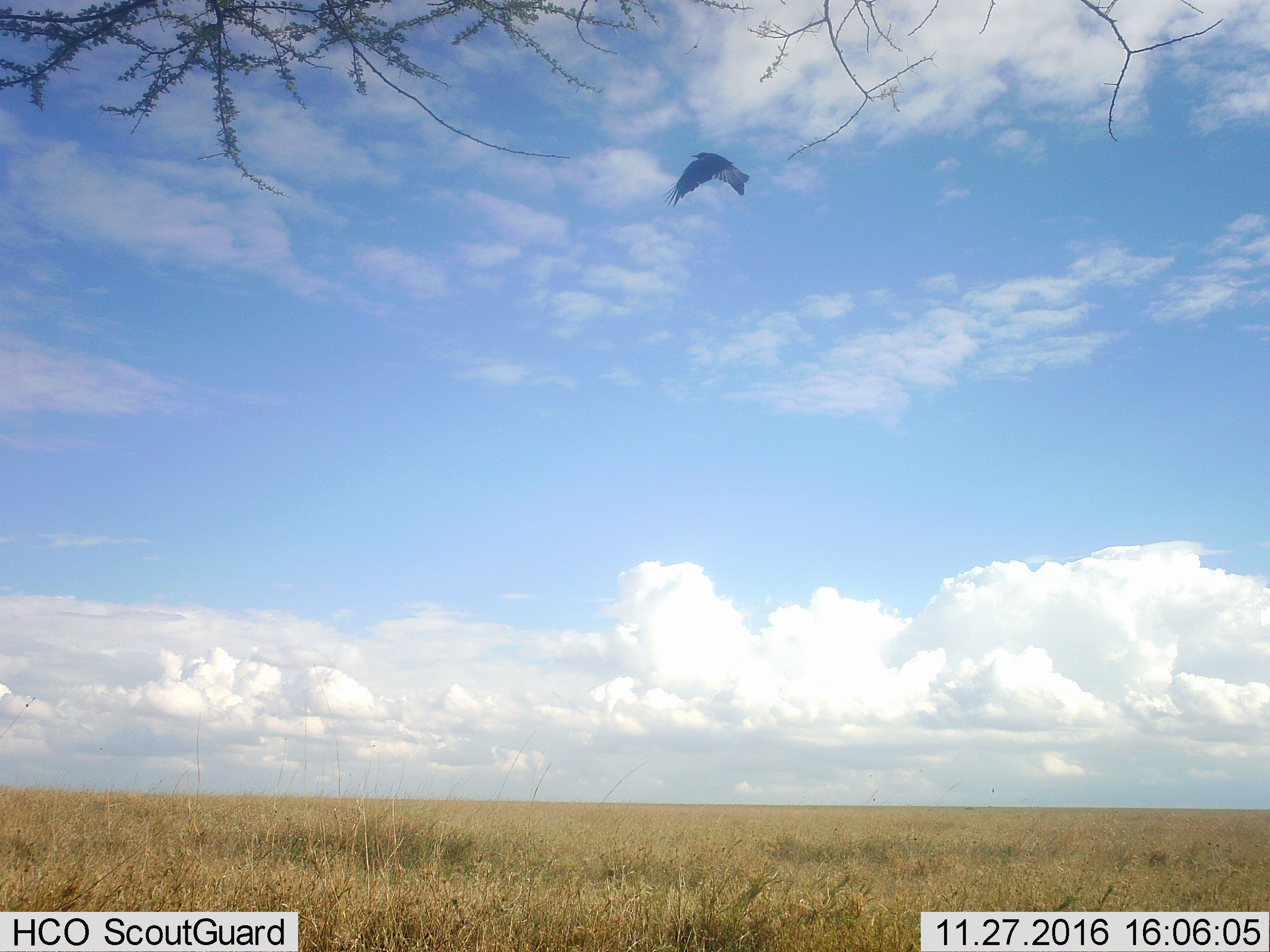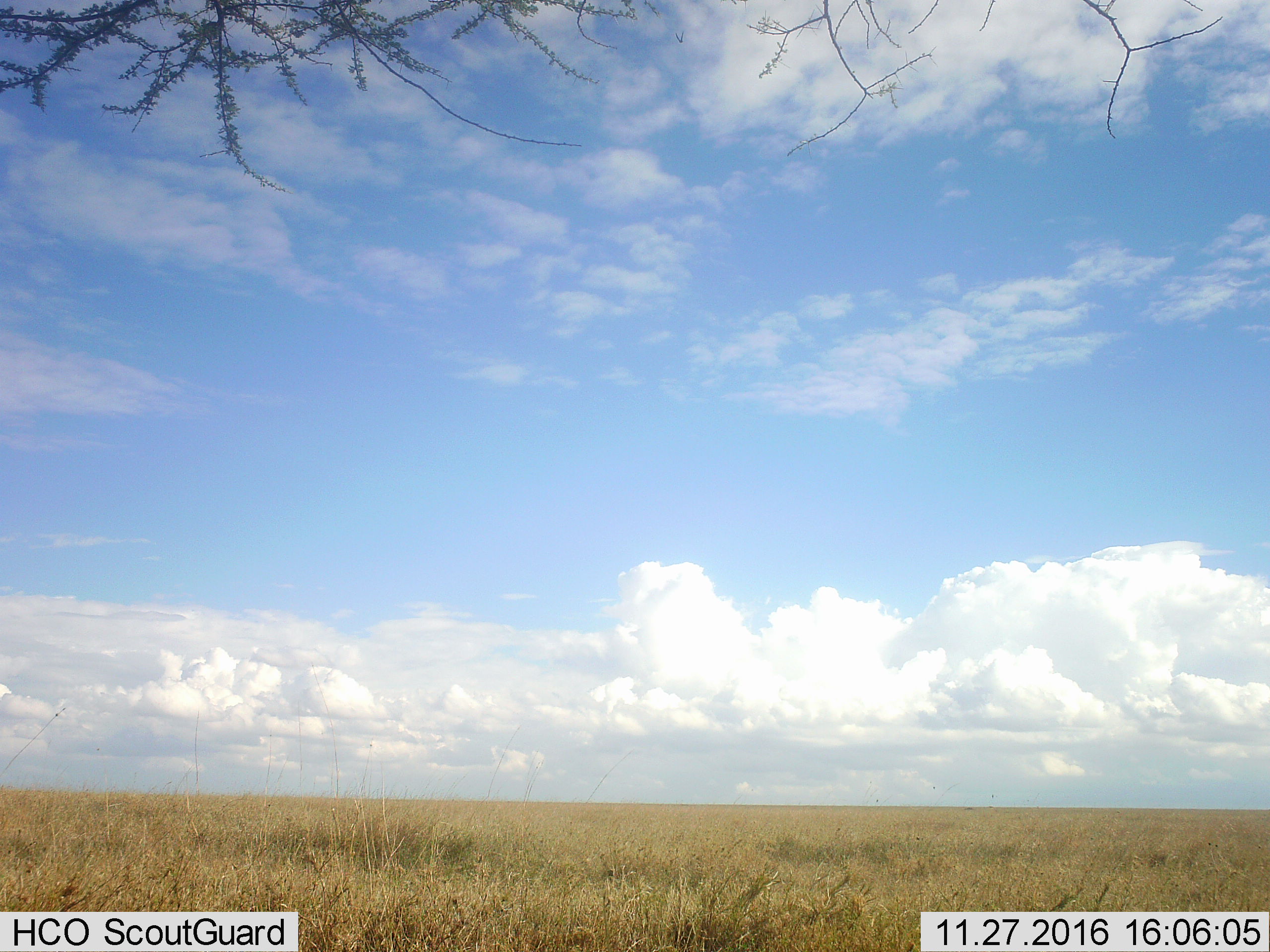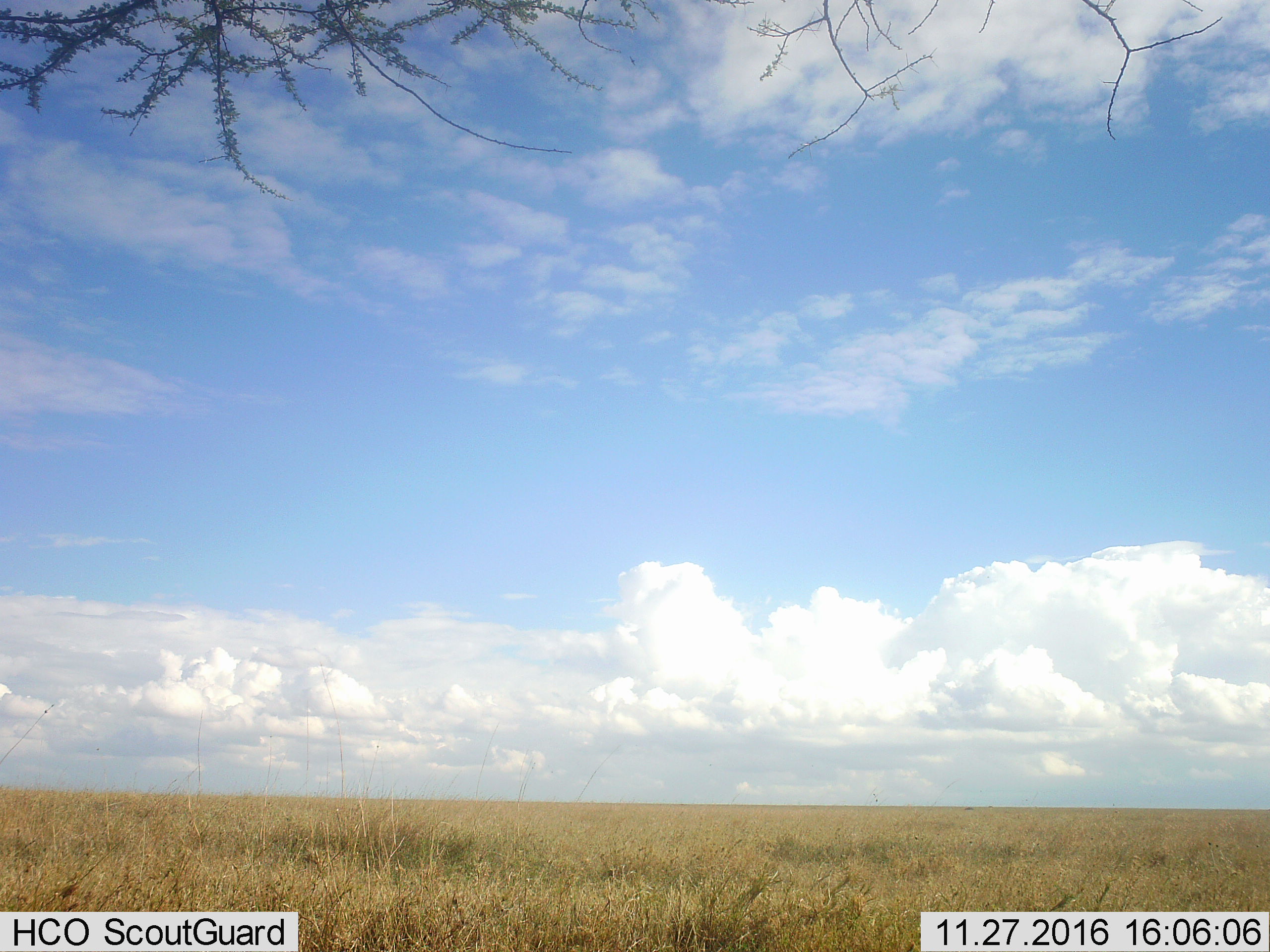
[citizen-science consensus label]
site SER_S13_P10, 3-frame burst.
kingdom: Animalia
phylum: Chordata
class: Aves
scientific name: Aves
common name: bird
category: birdother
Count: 1.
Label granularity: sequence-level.